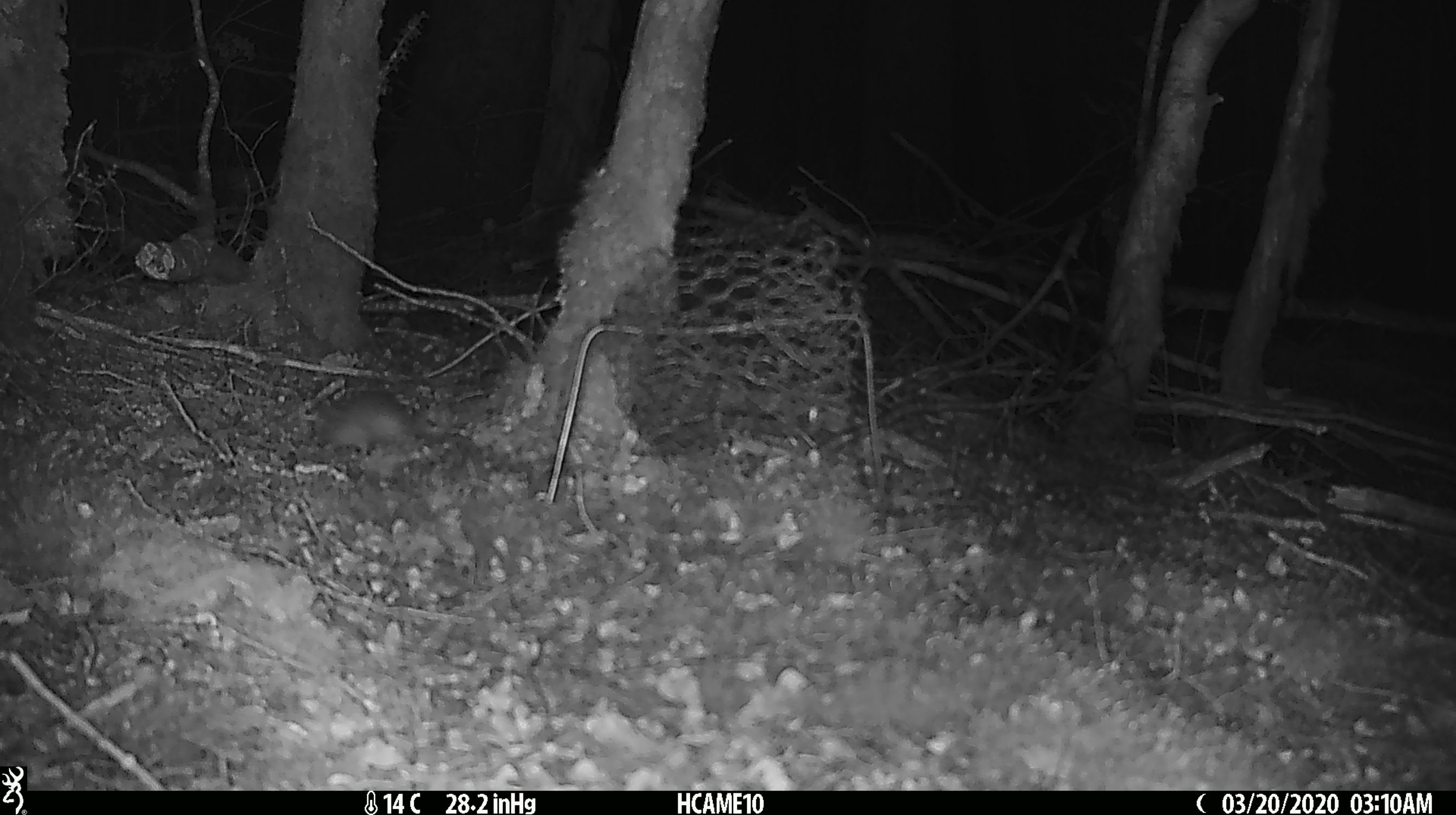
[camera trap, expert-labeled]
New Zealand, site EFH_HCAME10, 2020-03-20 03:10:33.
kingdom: Animalia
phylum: Chordata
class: Mammalia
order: Rodentia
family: Muridae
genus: Mus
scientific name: Mus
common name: mouse